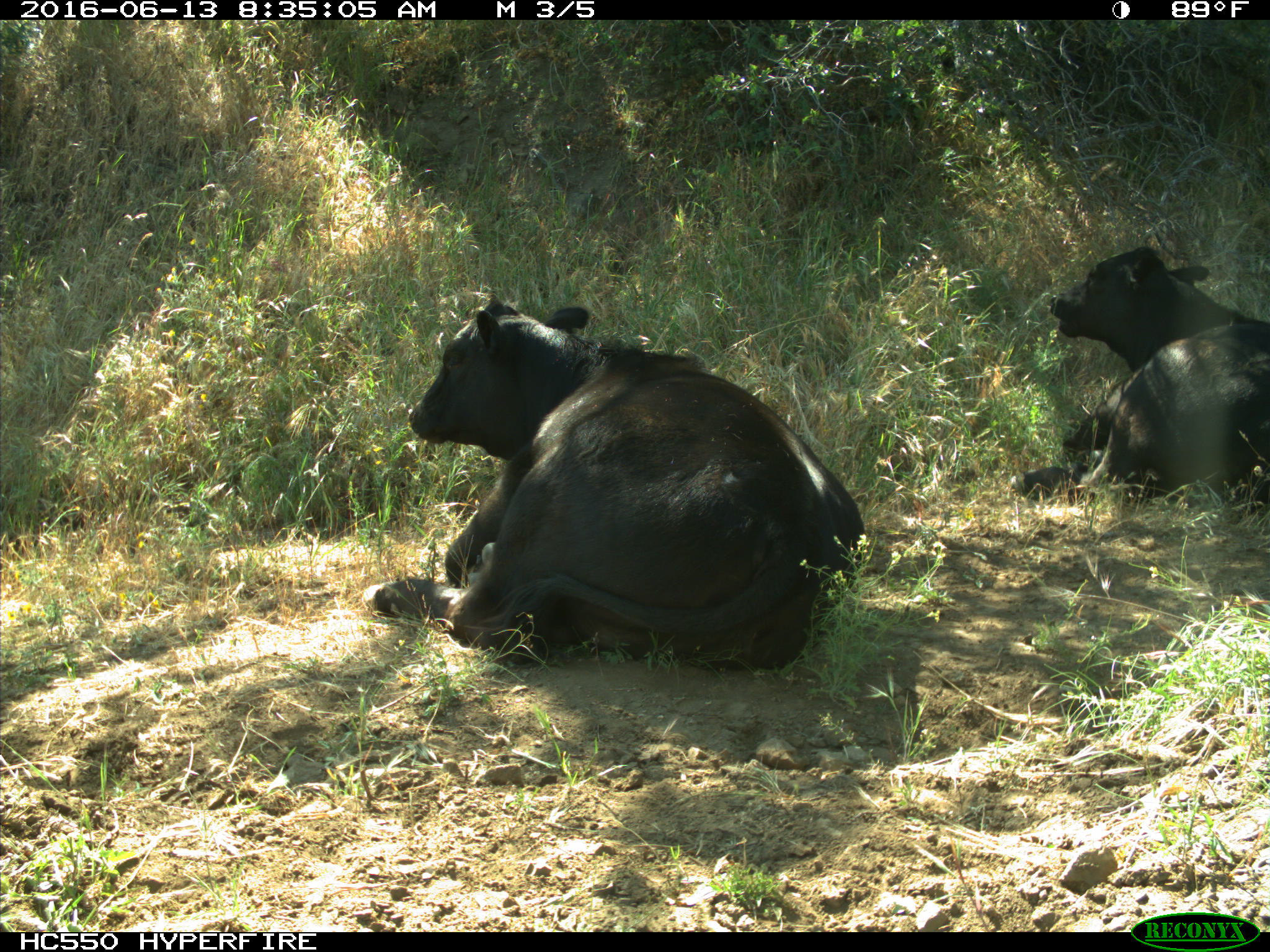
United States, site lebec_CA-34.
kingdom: Animalia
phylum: Chordata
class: Mammalia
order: Artiodactyla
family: Bovidae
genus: Bos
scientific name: Bos taurus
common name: domestic cow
Bos taurus (domestic cow).